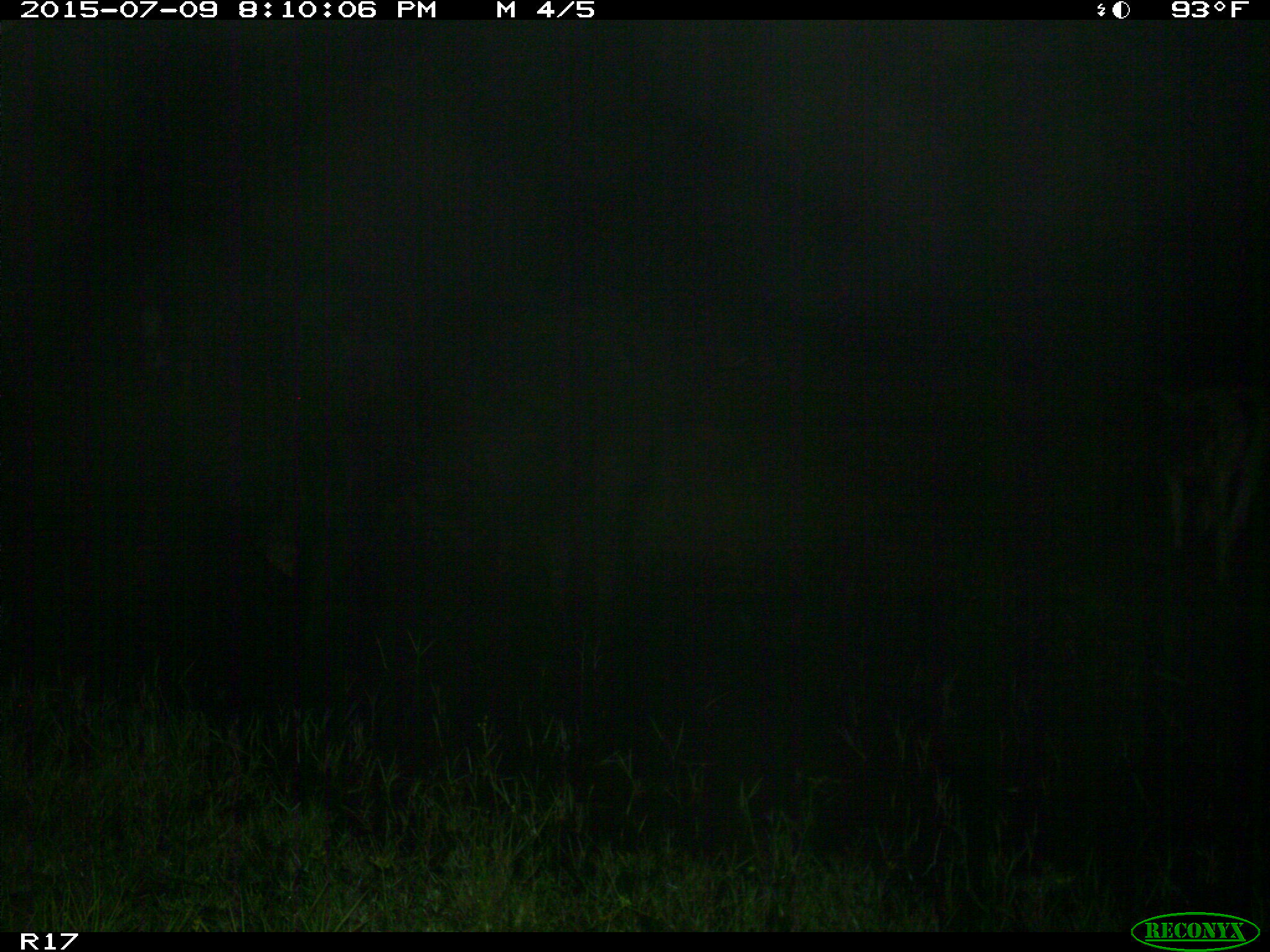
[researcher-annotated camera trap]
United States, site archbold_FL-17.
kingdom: Animalia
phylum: Chordata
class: Mammalia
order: Artiodactyla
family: Bovidae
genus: Bos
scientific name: Bos taurus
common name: domestic cow